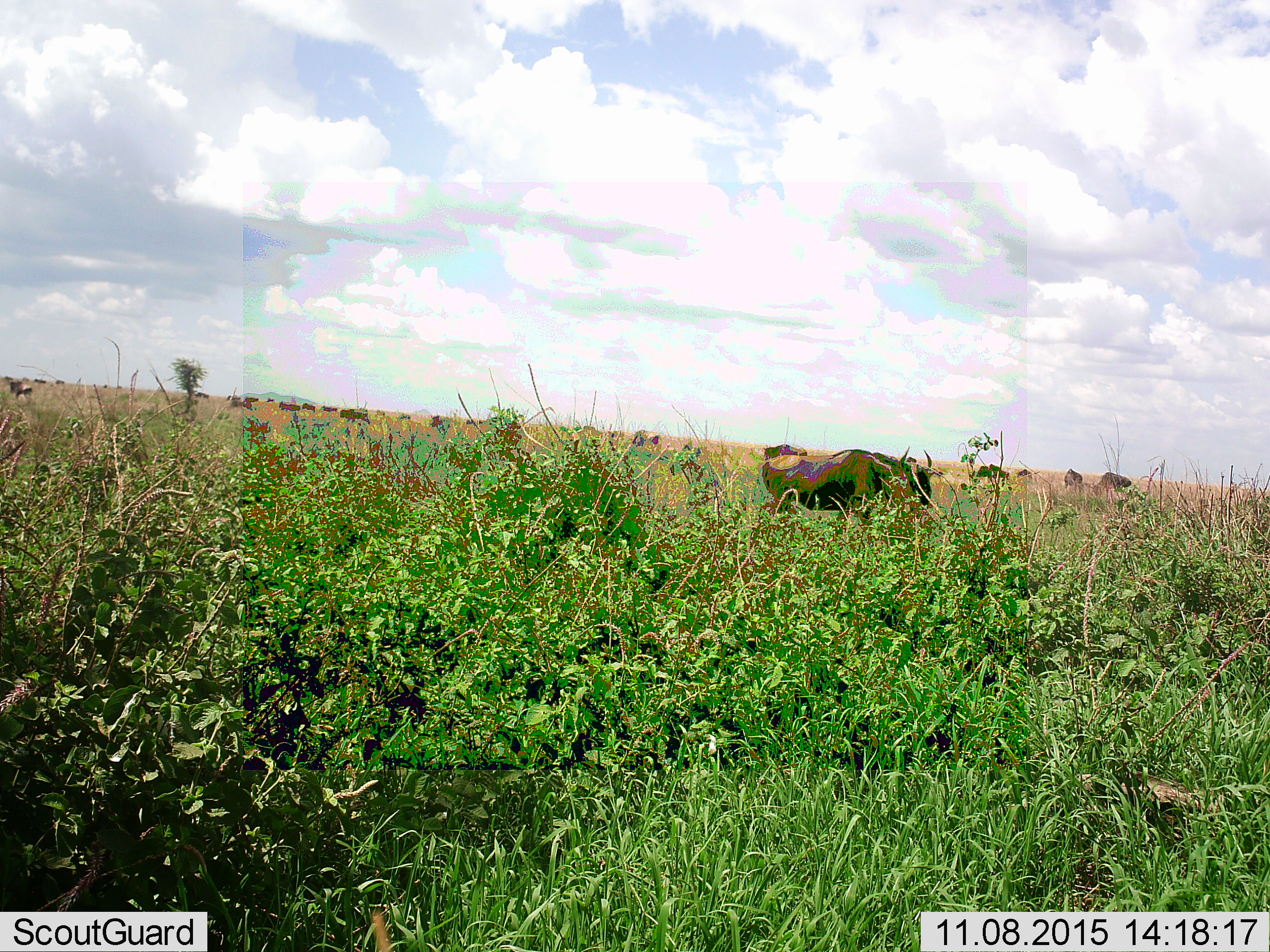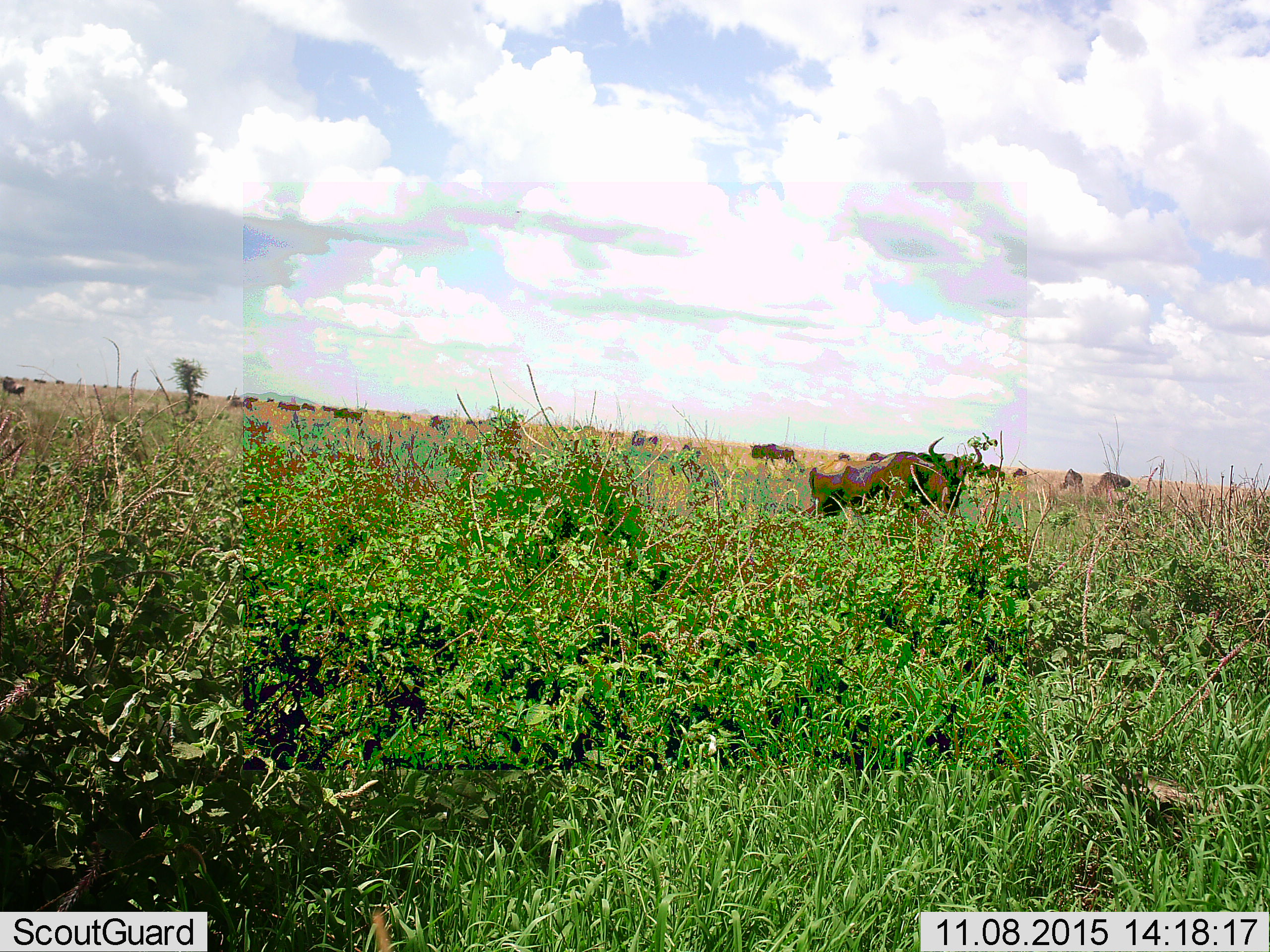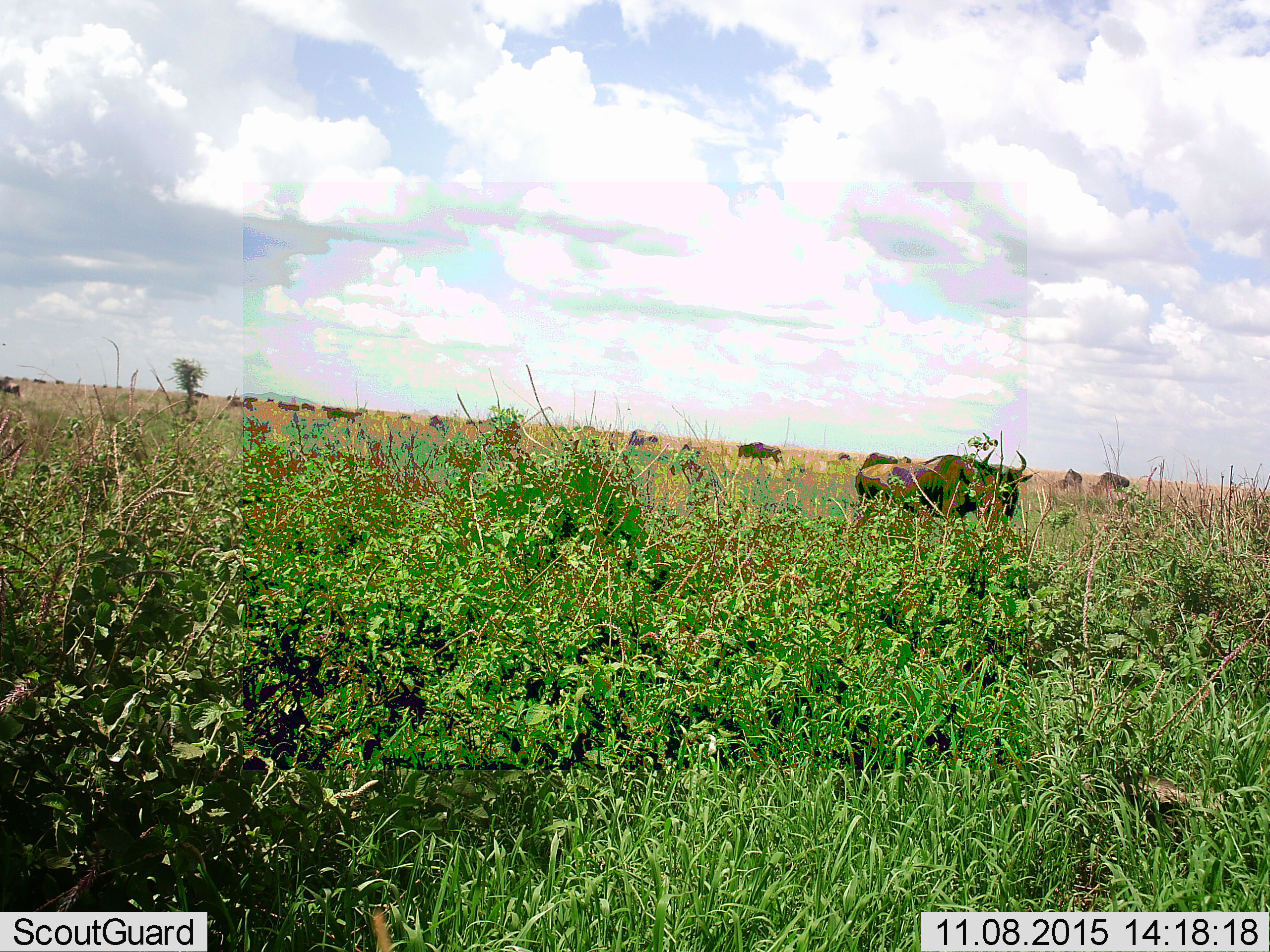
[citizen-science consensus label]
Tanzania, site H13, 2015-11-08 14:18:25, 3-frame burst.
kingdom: Animalia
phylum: Chordata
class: Mammalia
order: Artiodactyla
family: Bovidae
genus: Connochaetes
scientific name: Connochaetes taurinus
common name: blue wildebeest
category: wildebeest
Wildebeest (blue wildebeest) (Connochaetes taurinus), count 11-50. Behavior (volunteer vote fractions): standing 50%, resting 0%, moving 50%, interacting 0%. Young present (vote fraction): 0%. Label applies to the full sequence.